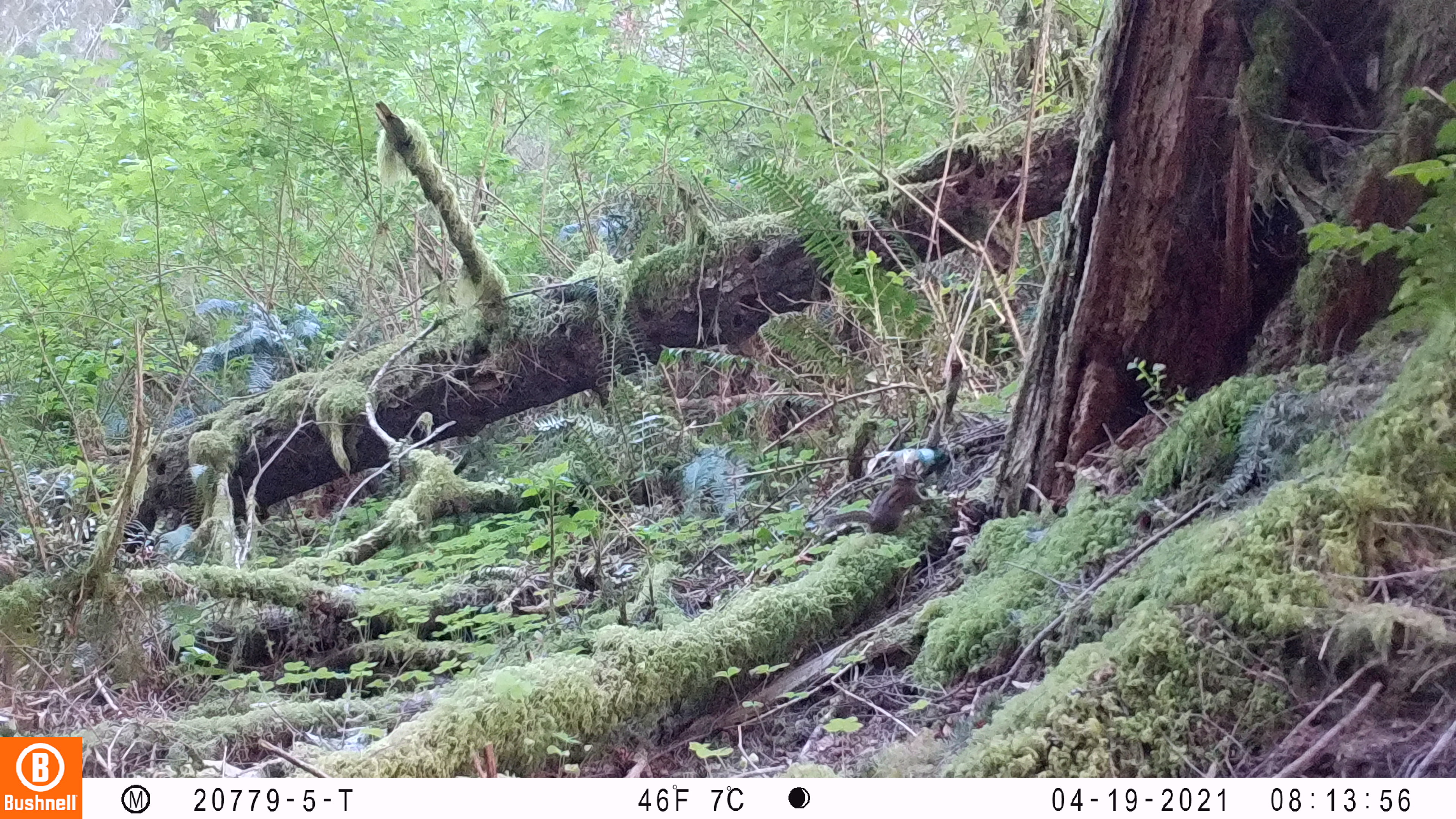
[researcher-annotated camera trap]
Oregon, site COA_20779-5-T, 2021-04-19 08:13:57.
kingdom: Animalia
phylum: Chordata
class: Mammalia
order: Rodentia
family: Sciuridae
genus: Neotamias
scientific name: Neotamias townsendii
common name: townsend's chipmunk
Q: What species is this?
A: Townsend's chipmunk (Neotamias townsendii).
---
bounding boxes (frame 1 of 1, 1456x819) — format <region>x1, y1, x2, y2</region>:
townsend's chipmunk: <region>799, 456, 936, 557</region>